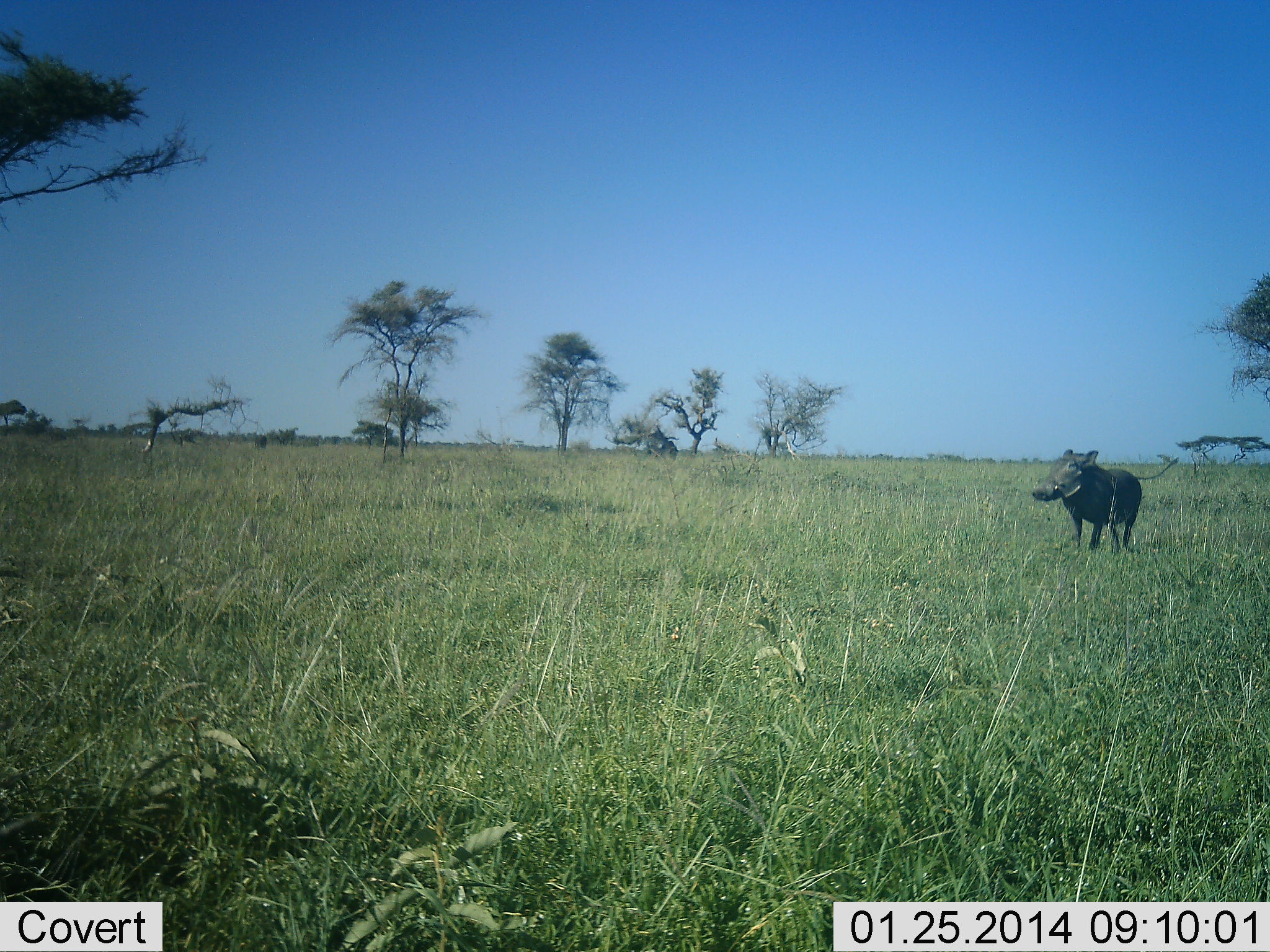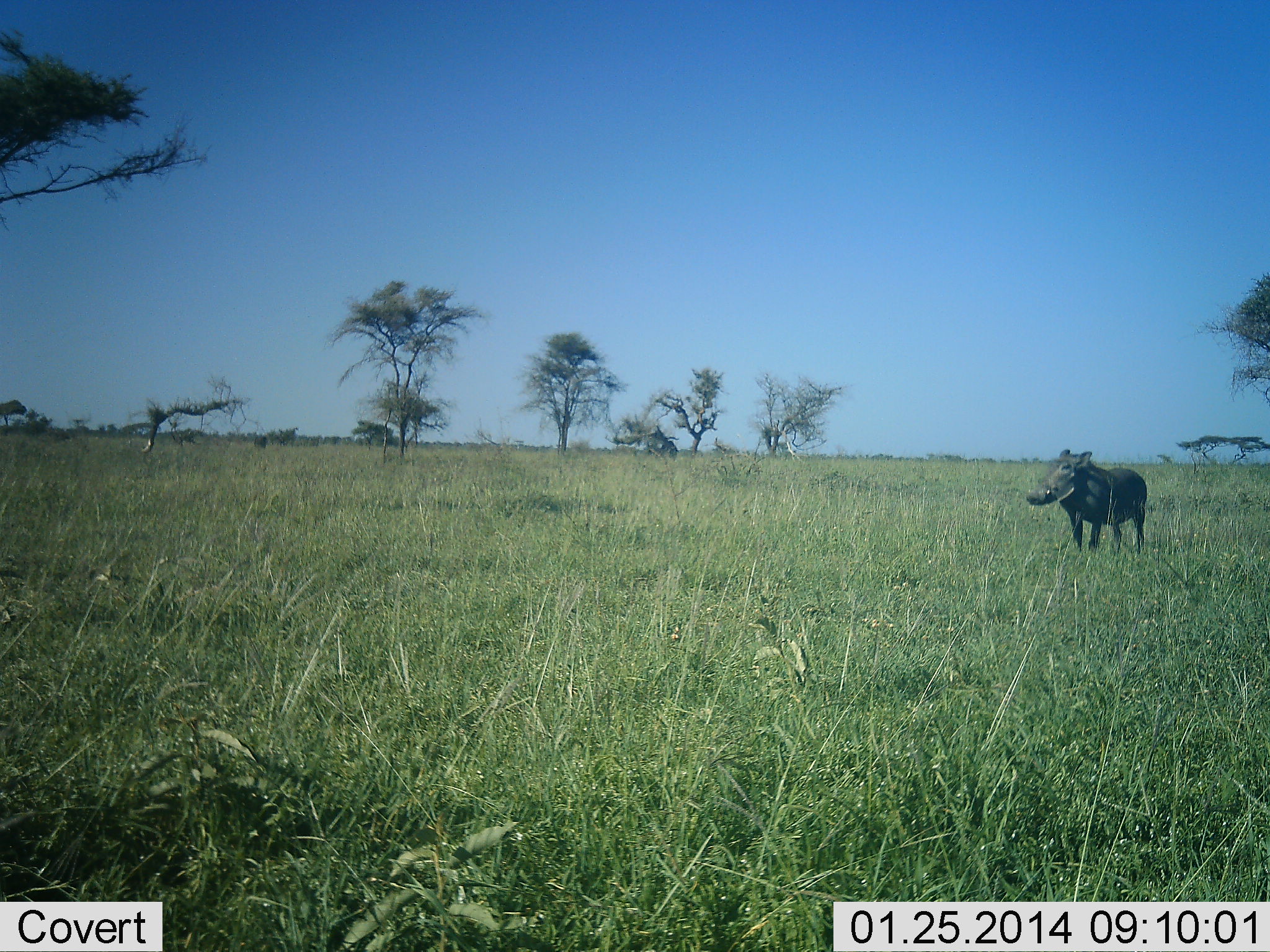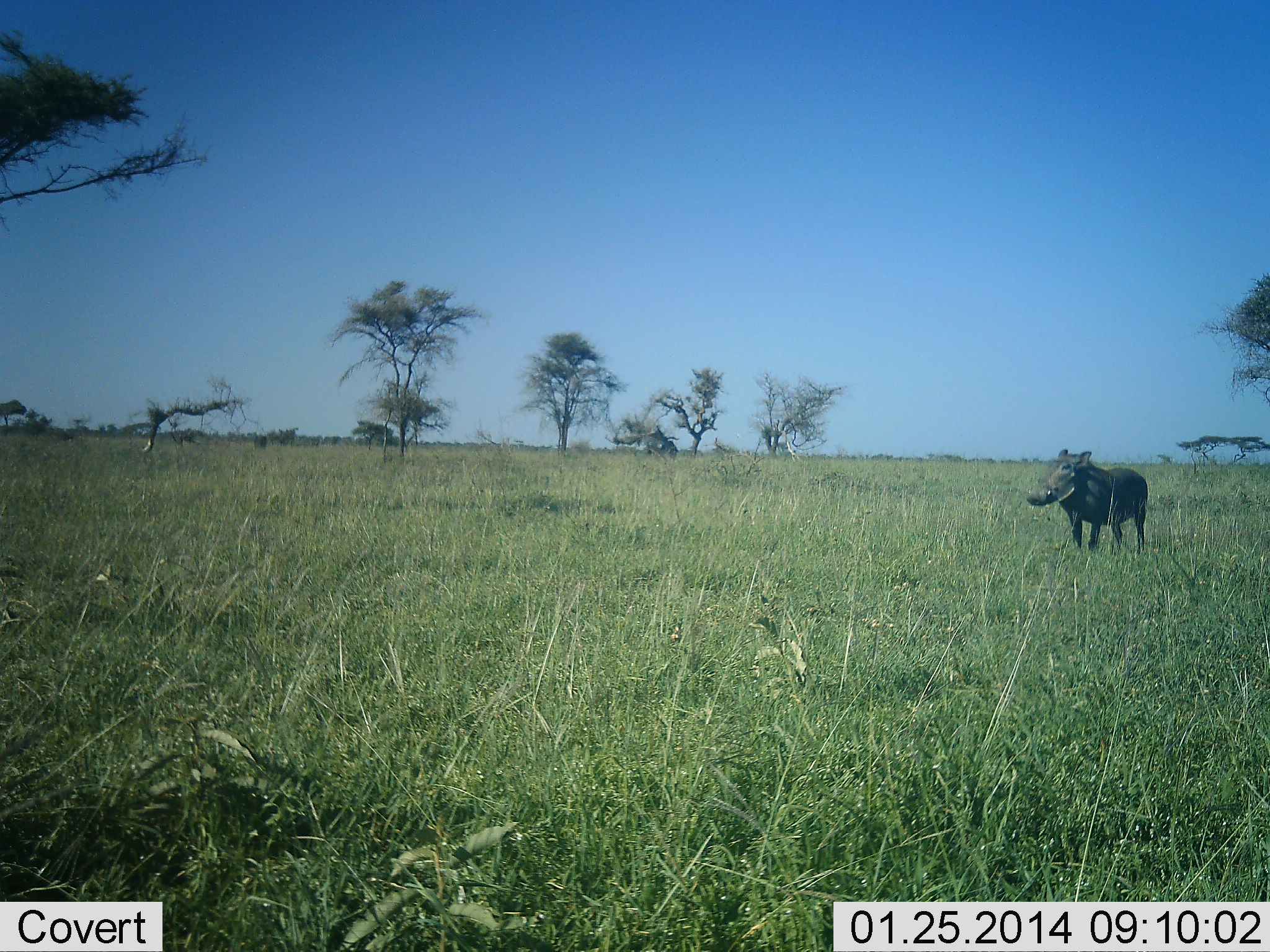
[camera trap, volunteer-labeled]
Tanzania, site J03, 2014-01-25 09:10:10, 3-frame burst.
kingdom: Animalia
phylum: Chordata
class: Mammalia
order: Artiodactyla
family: Suidae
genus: Phacochoerus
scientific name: Phacochoerus africanus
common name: warthog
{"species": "warthog (Phacochoerus africanus)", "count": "1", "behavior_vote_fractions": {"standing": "97%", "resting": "0%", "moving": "6%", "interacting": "0%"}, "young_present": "0%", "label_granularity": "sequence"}